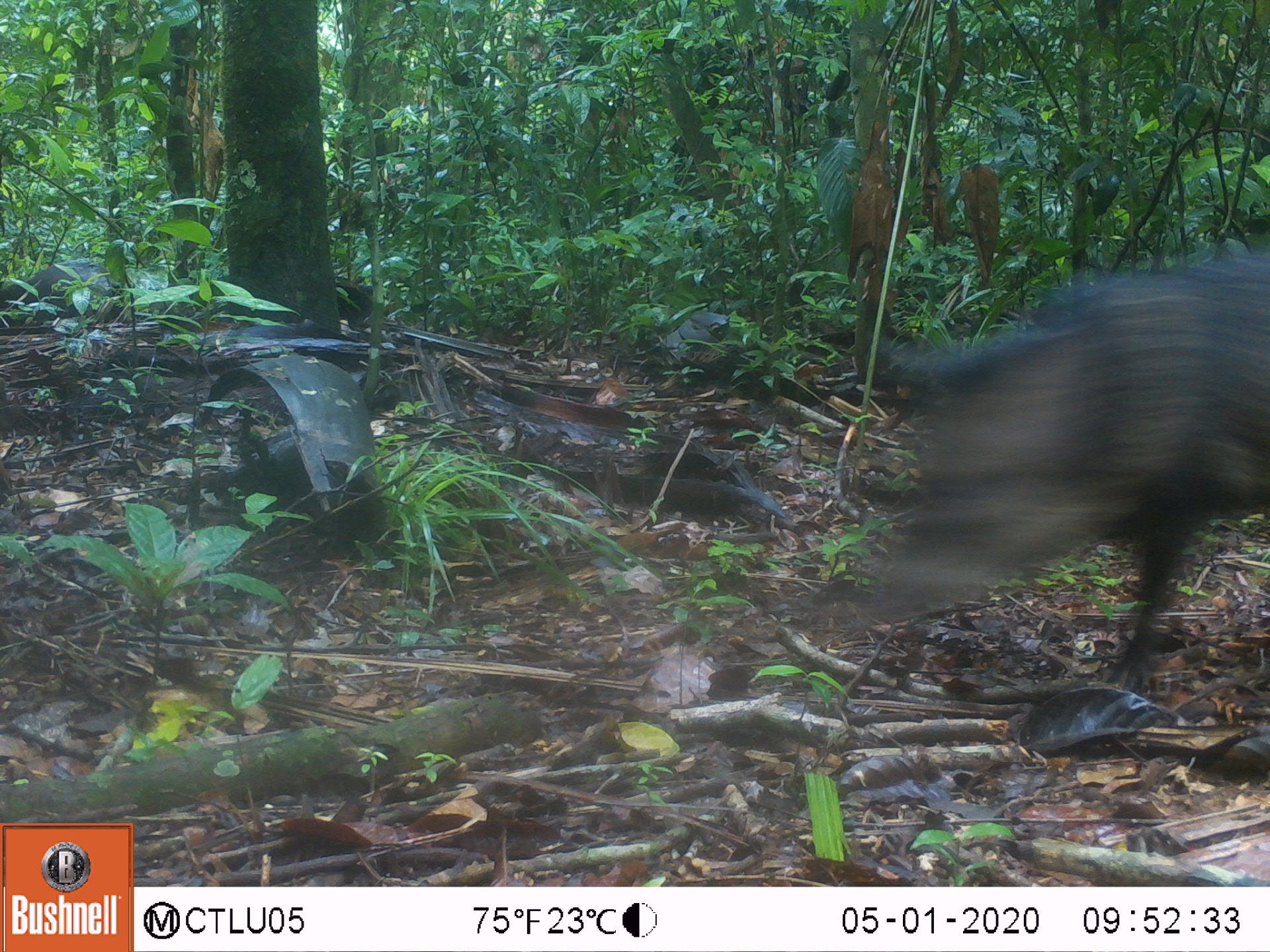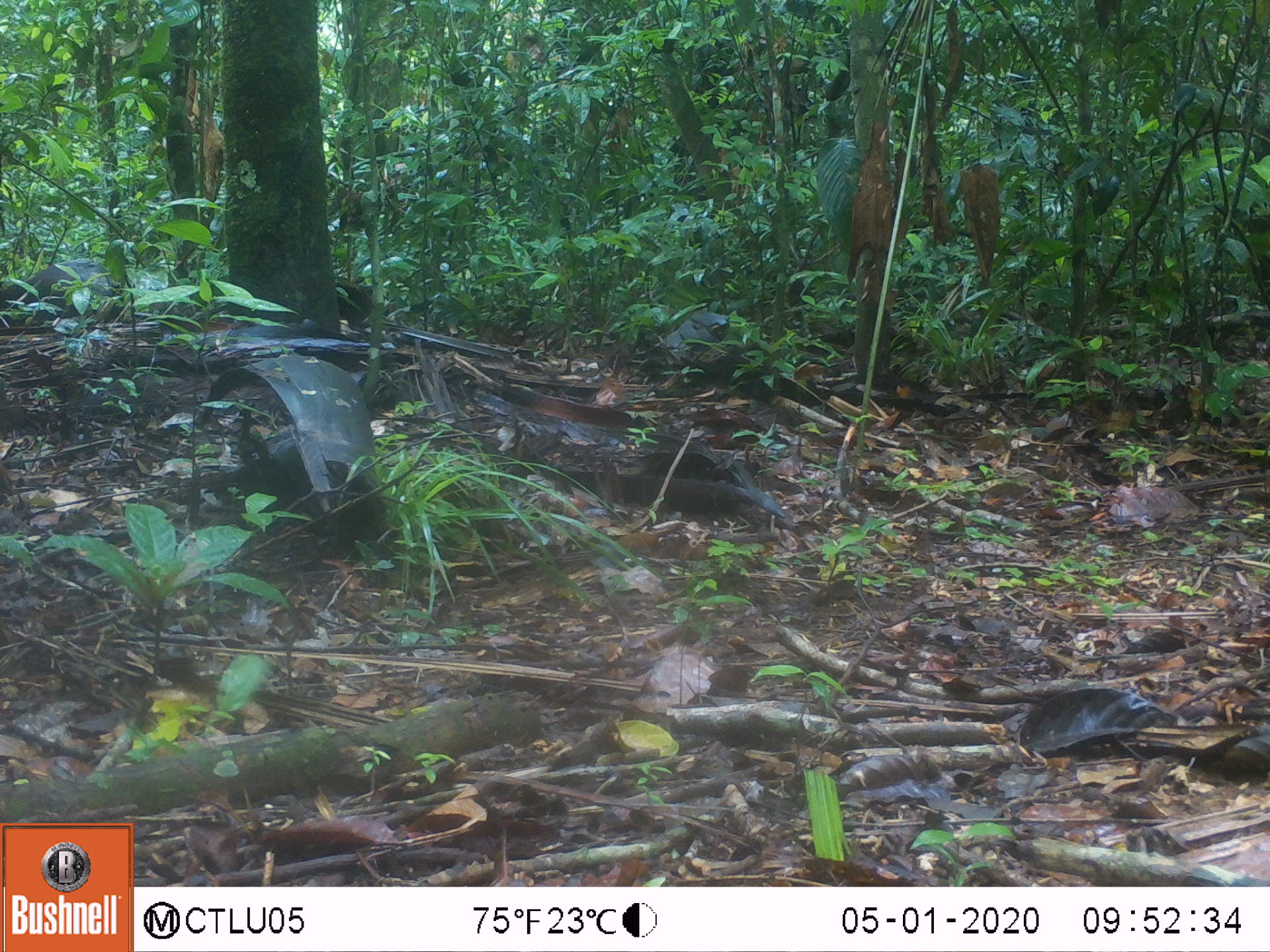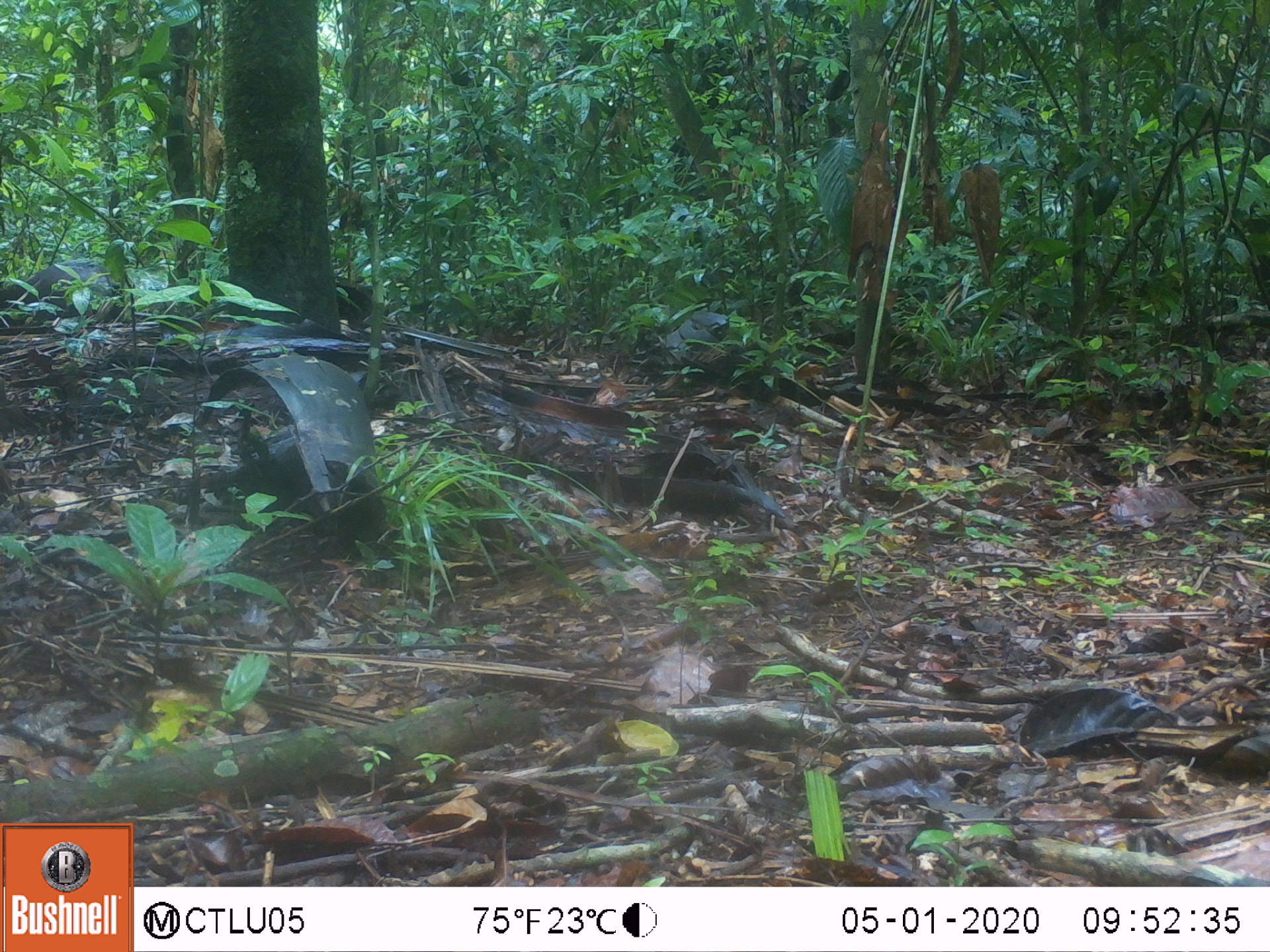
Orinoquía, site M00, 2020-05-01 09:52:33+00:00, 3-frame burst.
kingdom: Animalia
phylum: Chordata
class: Mammalia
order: Artiodactyla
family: Tayassuidae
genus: Pecari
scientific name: Pecari tajacu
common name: collared peccary